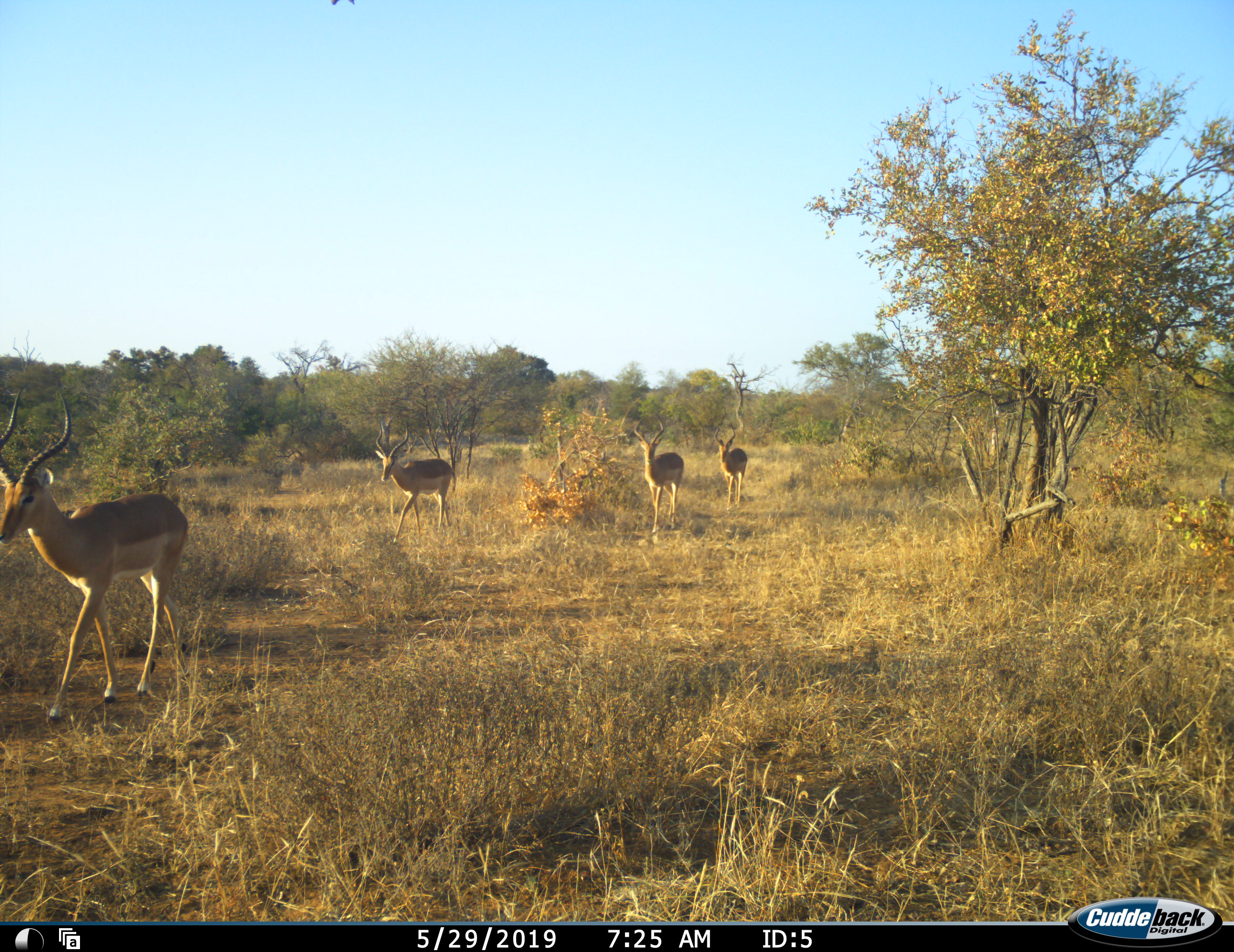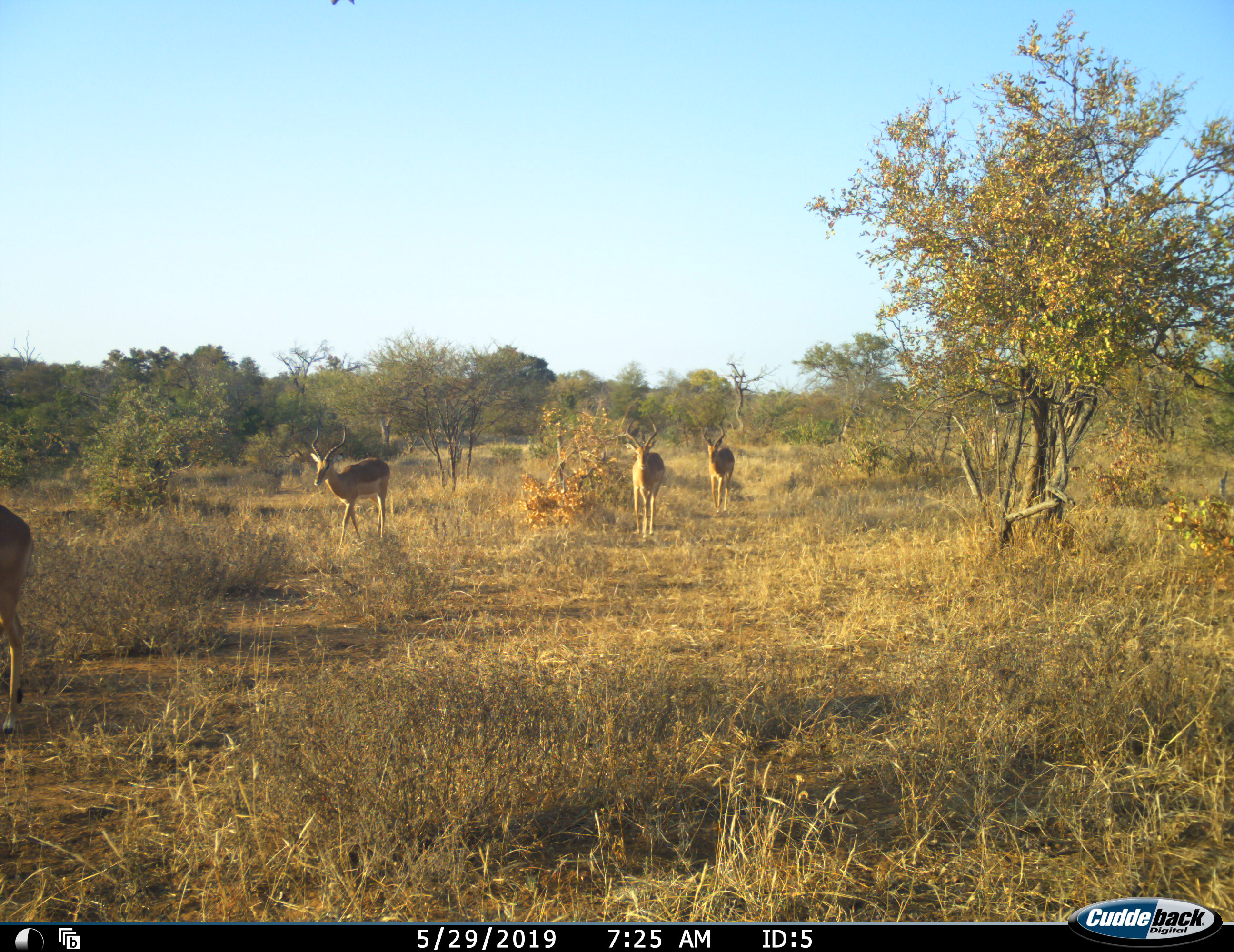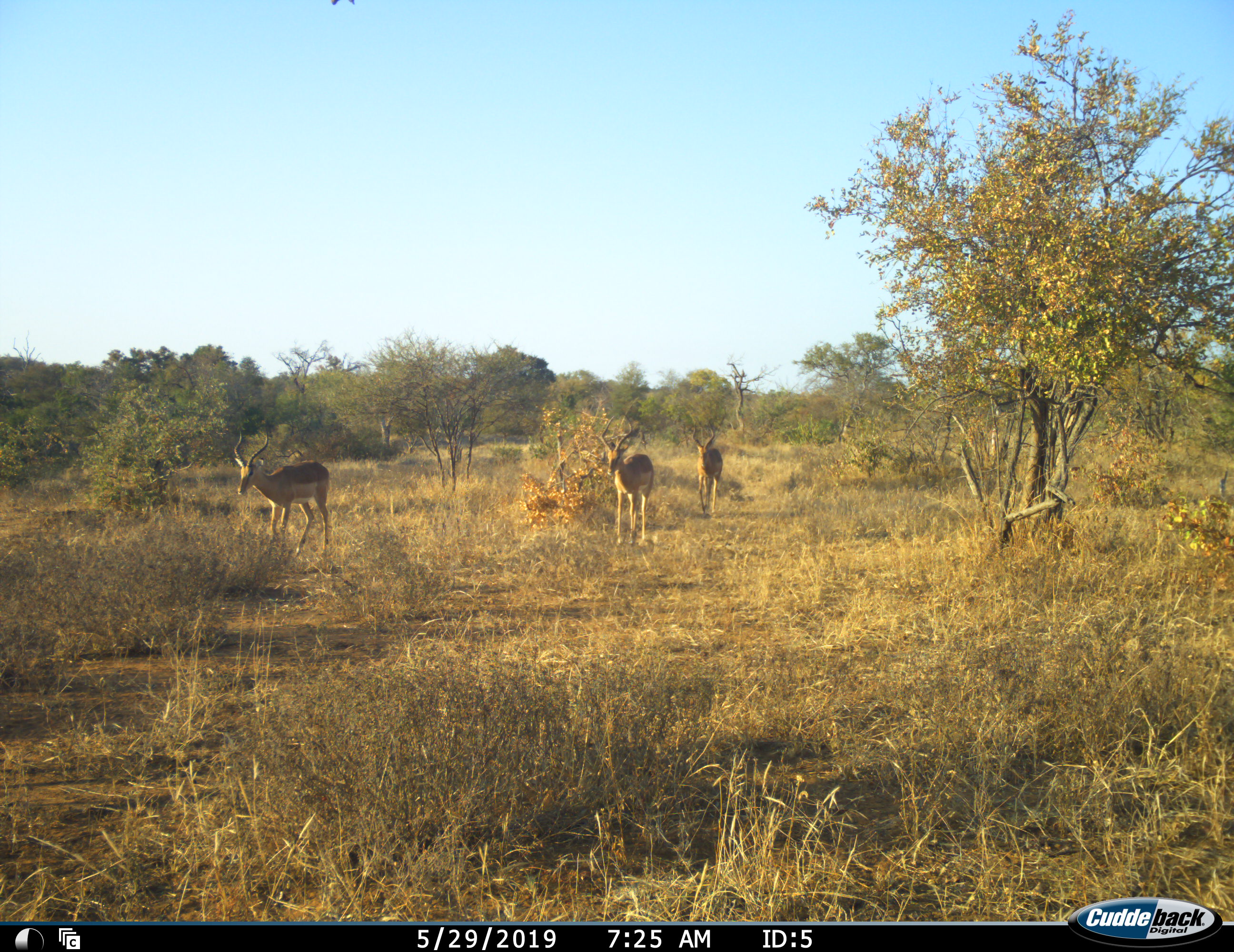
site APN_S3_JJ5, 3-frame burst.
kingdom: Animalia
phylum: Chordata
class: Mammalia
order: Artiodactyla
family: Bovidae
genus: Aepyceros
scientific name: Aepyceros melampus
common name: impala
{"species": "impala (Aepyceros melampus)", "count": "4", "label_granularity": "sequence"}